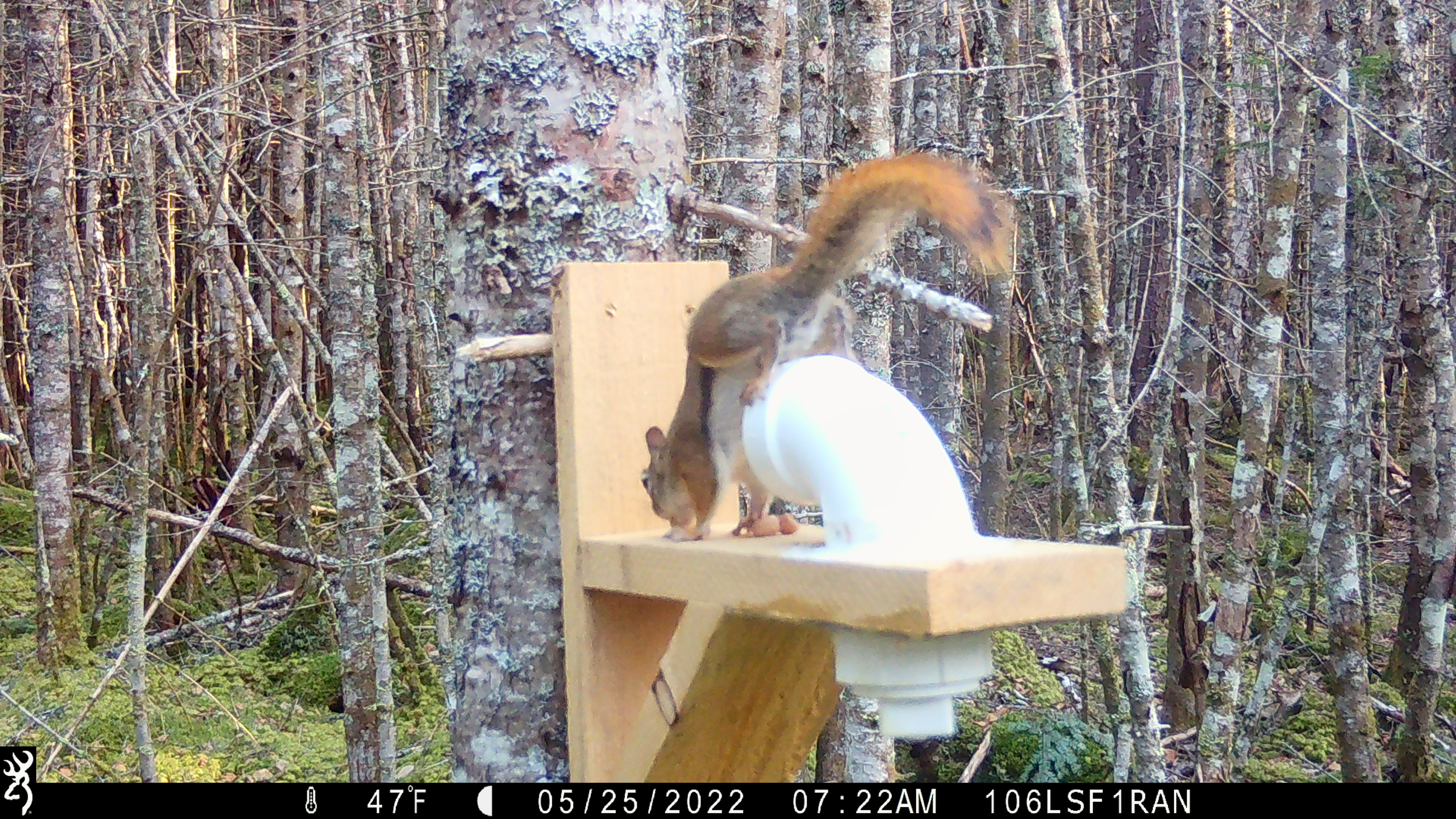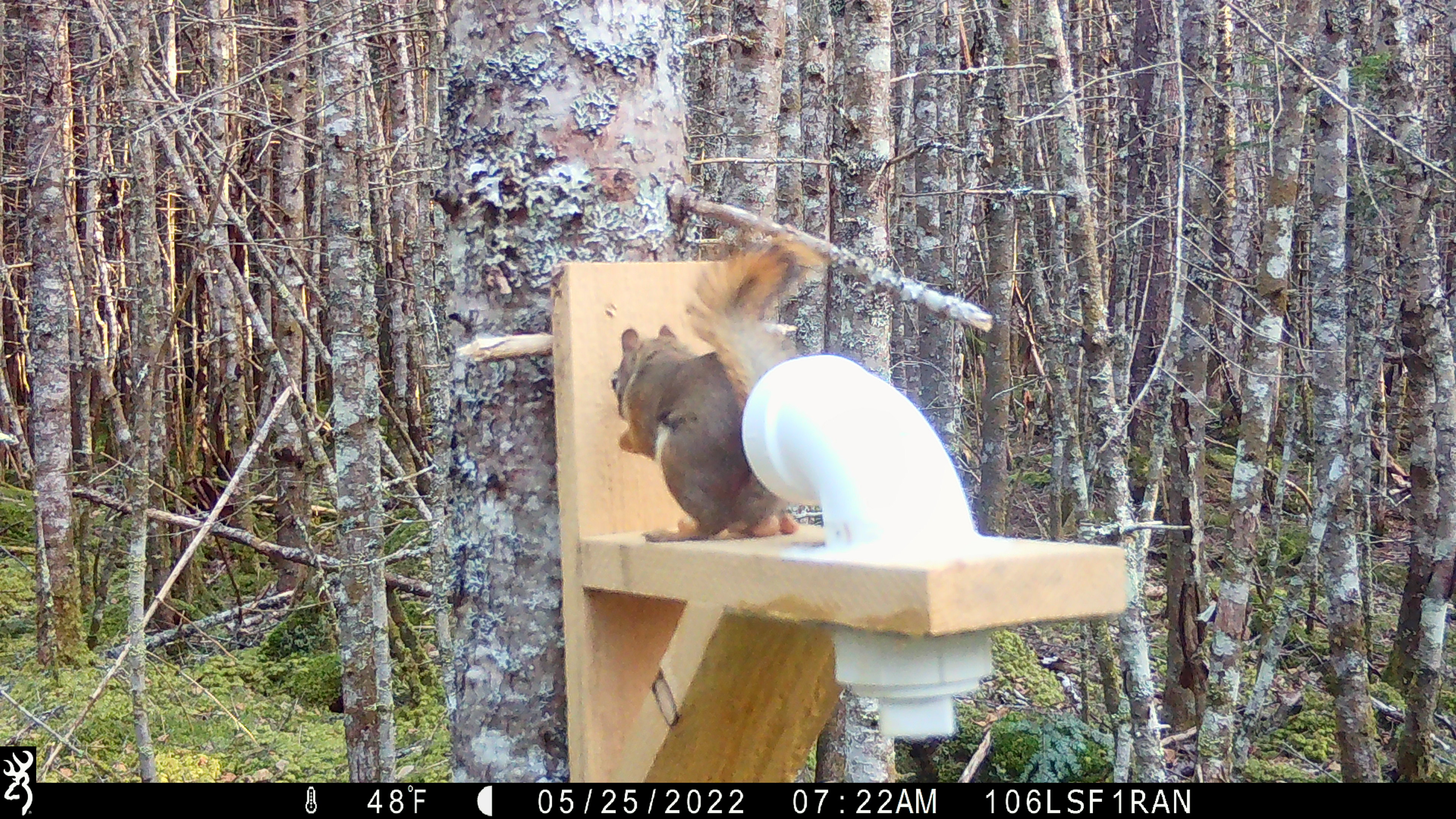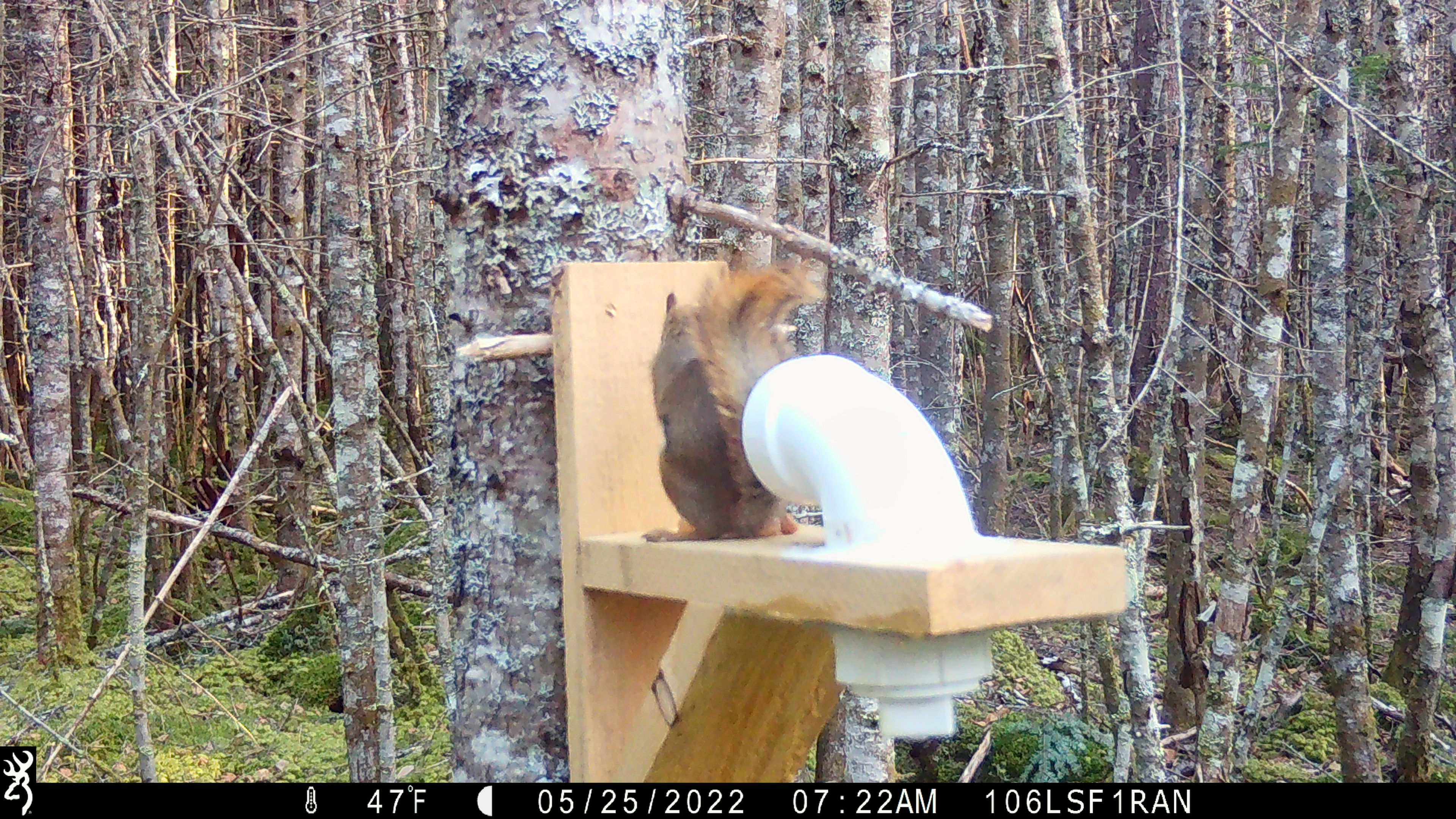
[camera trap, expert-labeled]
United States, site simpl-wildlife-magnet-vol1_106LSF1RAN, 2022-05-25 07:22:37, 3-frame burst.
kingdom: Animalia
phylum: Chordata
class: Mammalia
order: Rodentia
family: Sciuridae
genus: Tamiasciurus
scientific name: Tamiasciurus hudsonicus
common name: red squirrel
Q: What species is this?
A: Red squirrel (Tamiasciurus hudsonicus).